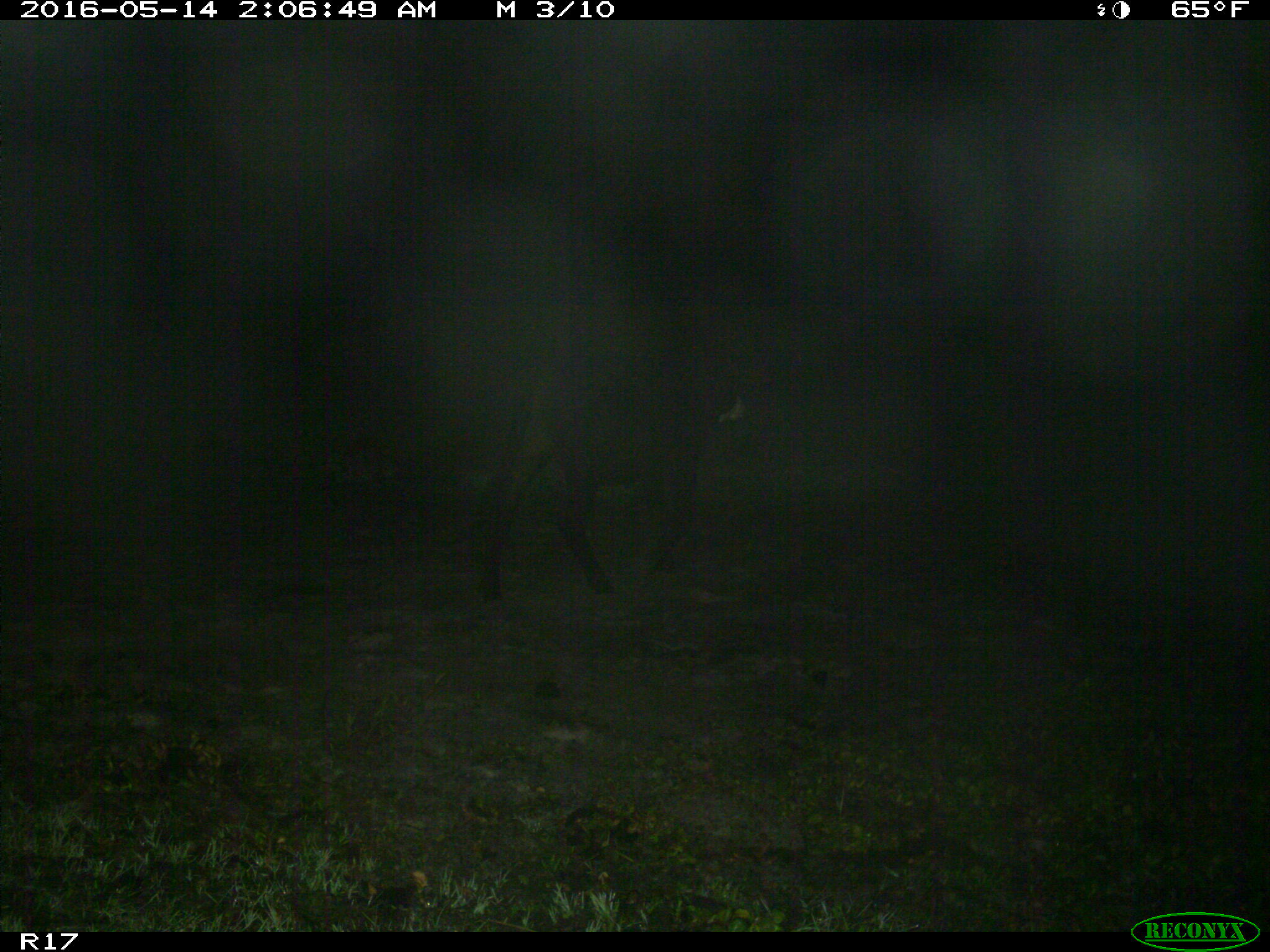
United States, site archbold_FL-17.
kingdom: Animalia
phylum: Chordata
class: Mammalia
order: Artiodactyla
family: Bovidae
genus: Bos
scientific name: Bos taurus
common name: domestic cow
Bos taurus (domestic cow).